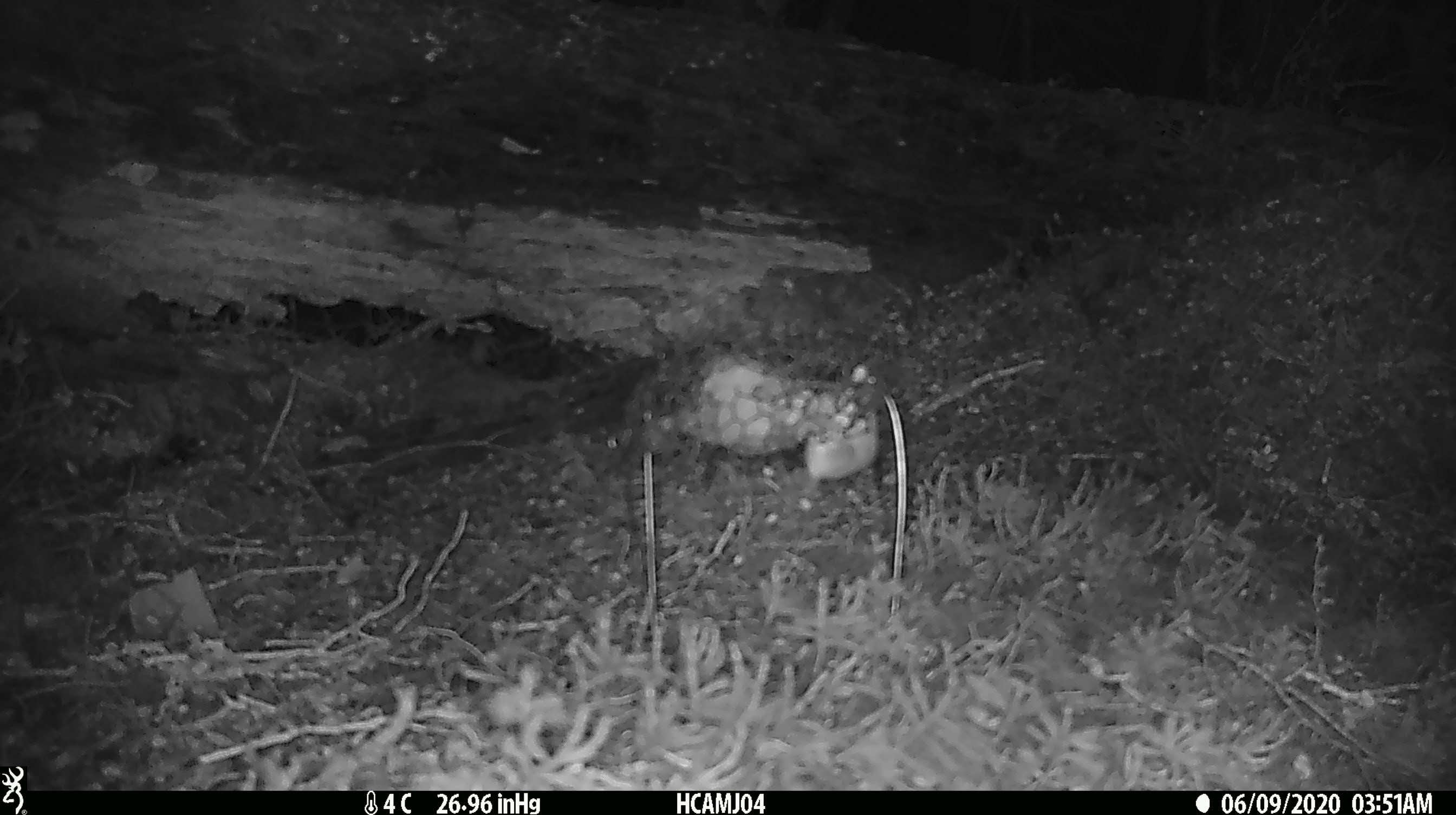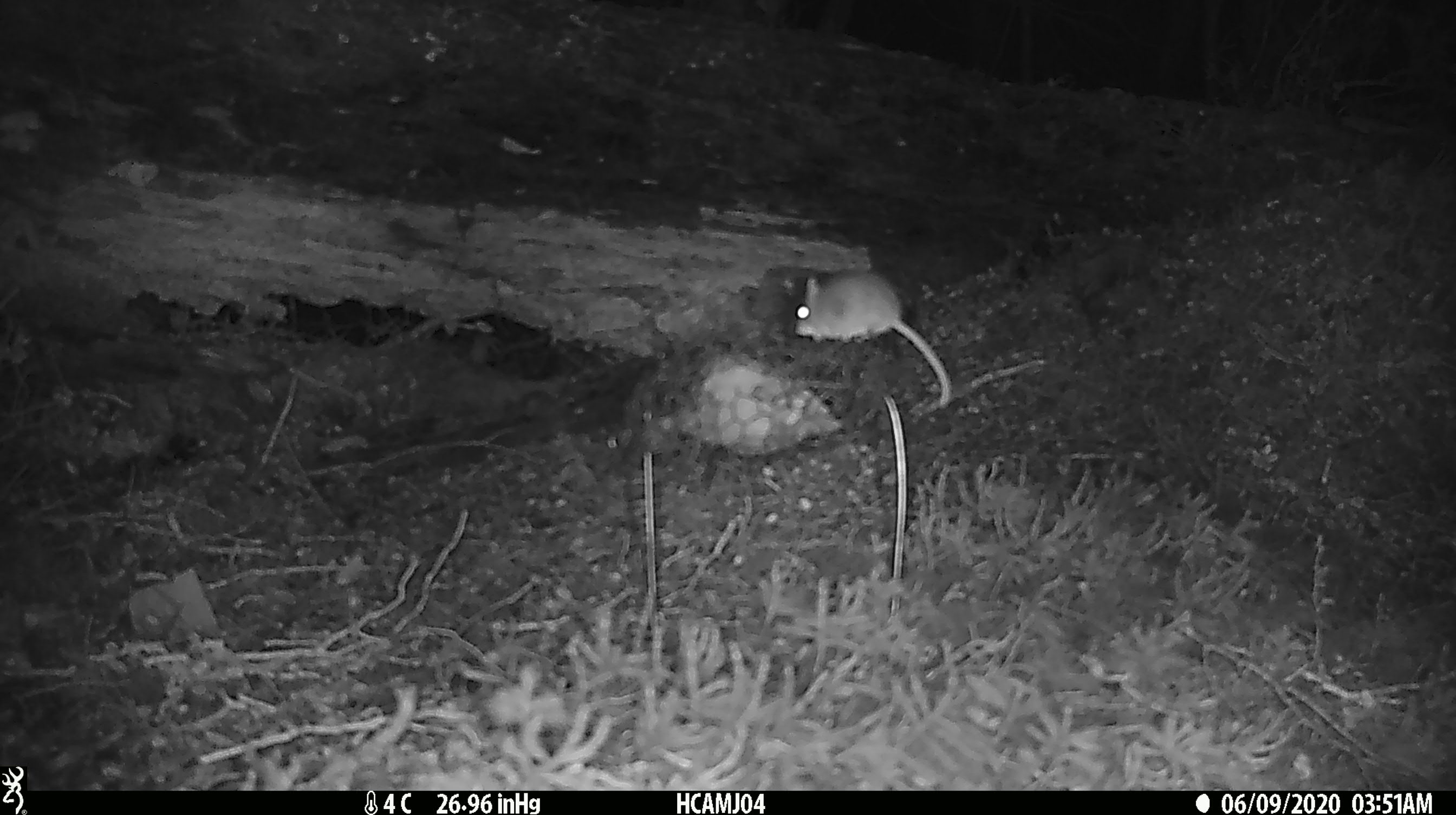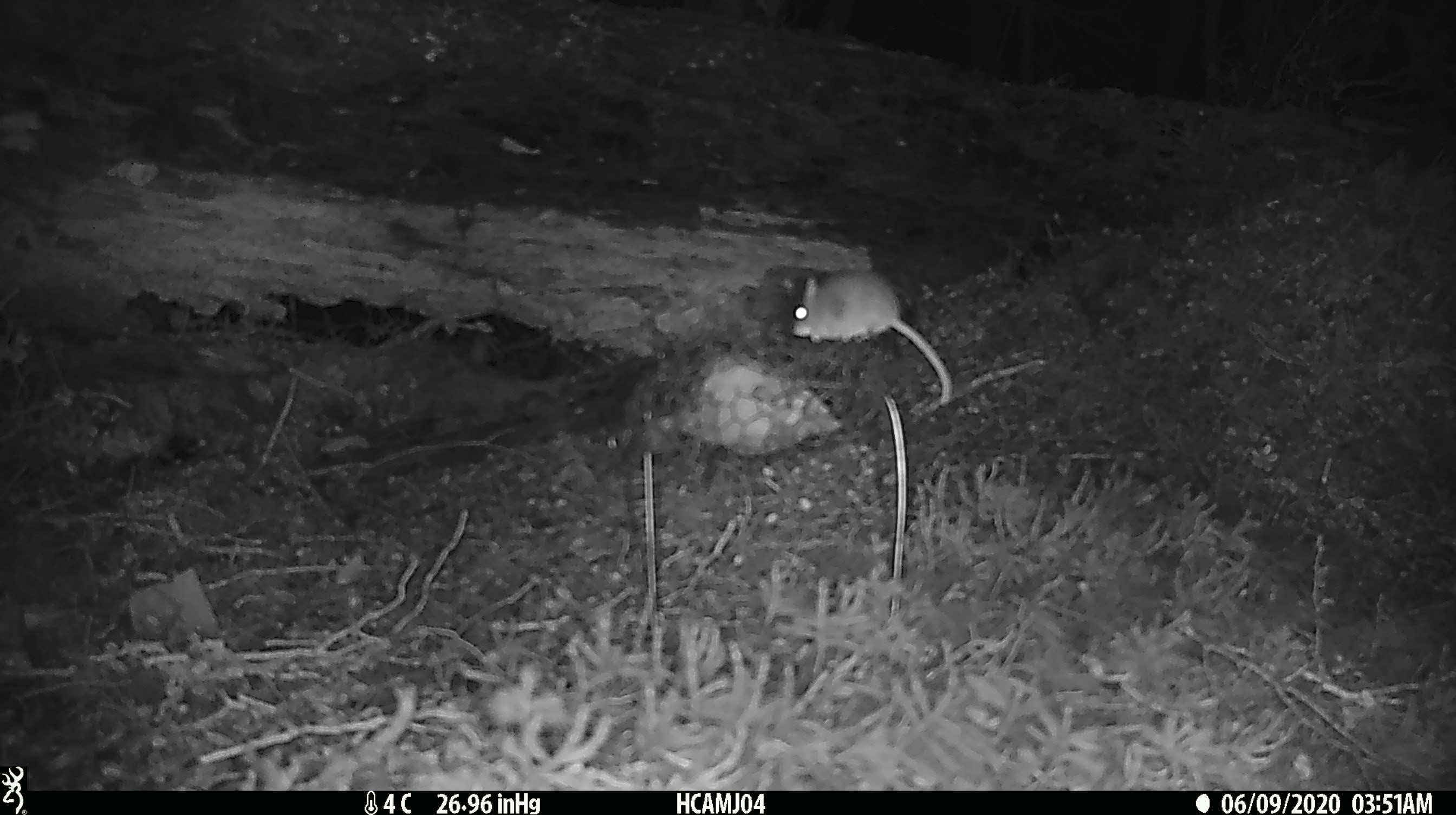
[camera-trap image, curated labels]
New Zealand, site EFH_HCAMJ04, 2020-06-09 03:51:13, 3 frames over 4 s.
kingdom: Animalia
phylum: Chordata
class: Mammalia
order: Rodentia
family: Muridae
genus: Mus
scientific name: Mus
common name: mouse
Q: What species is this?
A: Mouse (Mus).